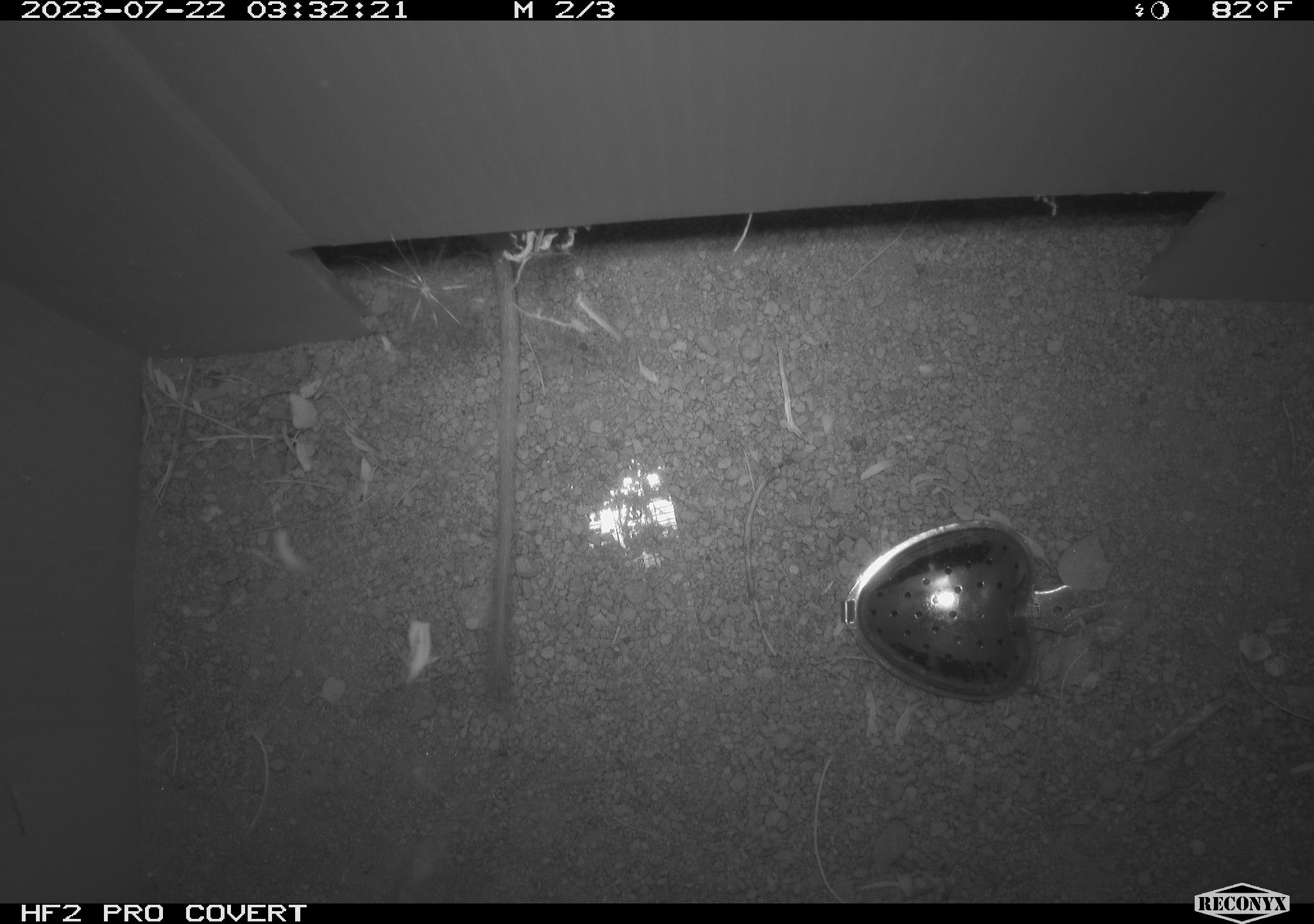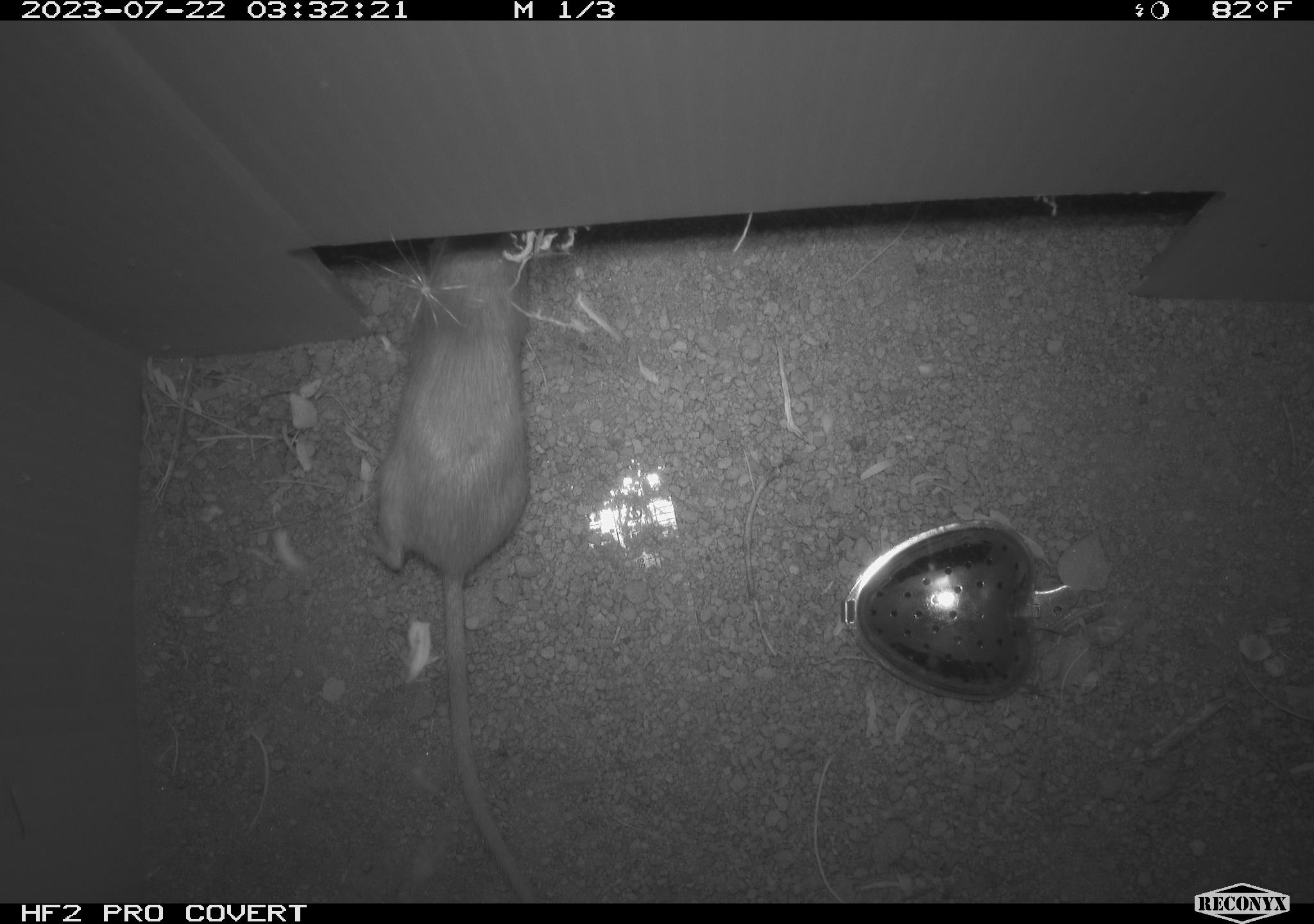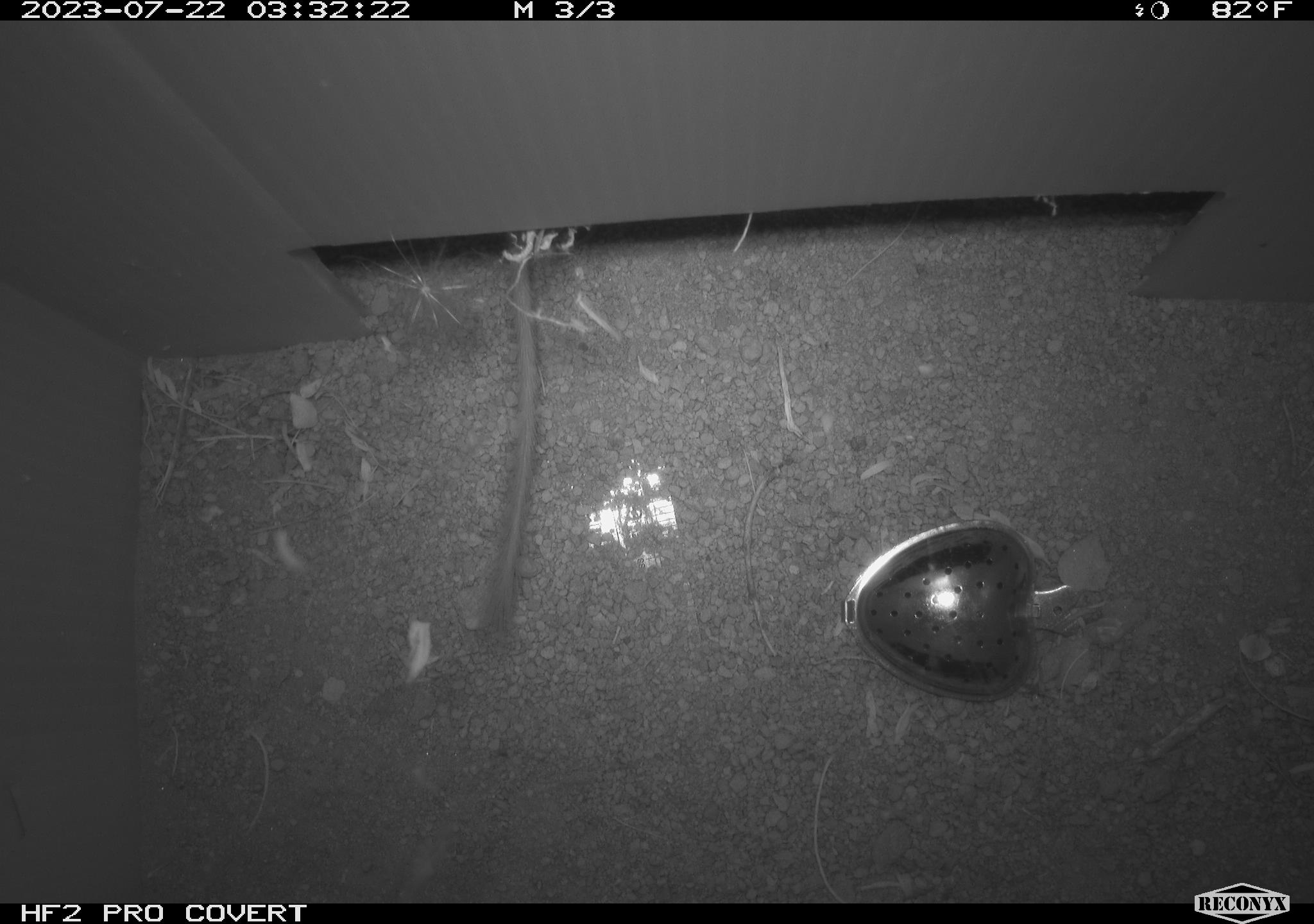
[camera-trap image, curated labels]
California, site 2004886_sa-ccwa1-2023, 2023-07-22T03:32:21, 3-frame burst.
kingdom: Animalia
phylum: Chordata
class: Mammalia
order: Rodentia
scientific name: Rodentia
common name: mouse species